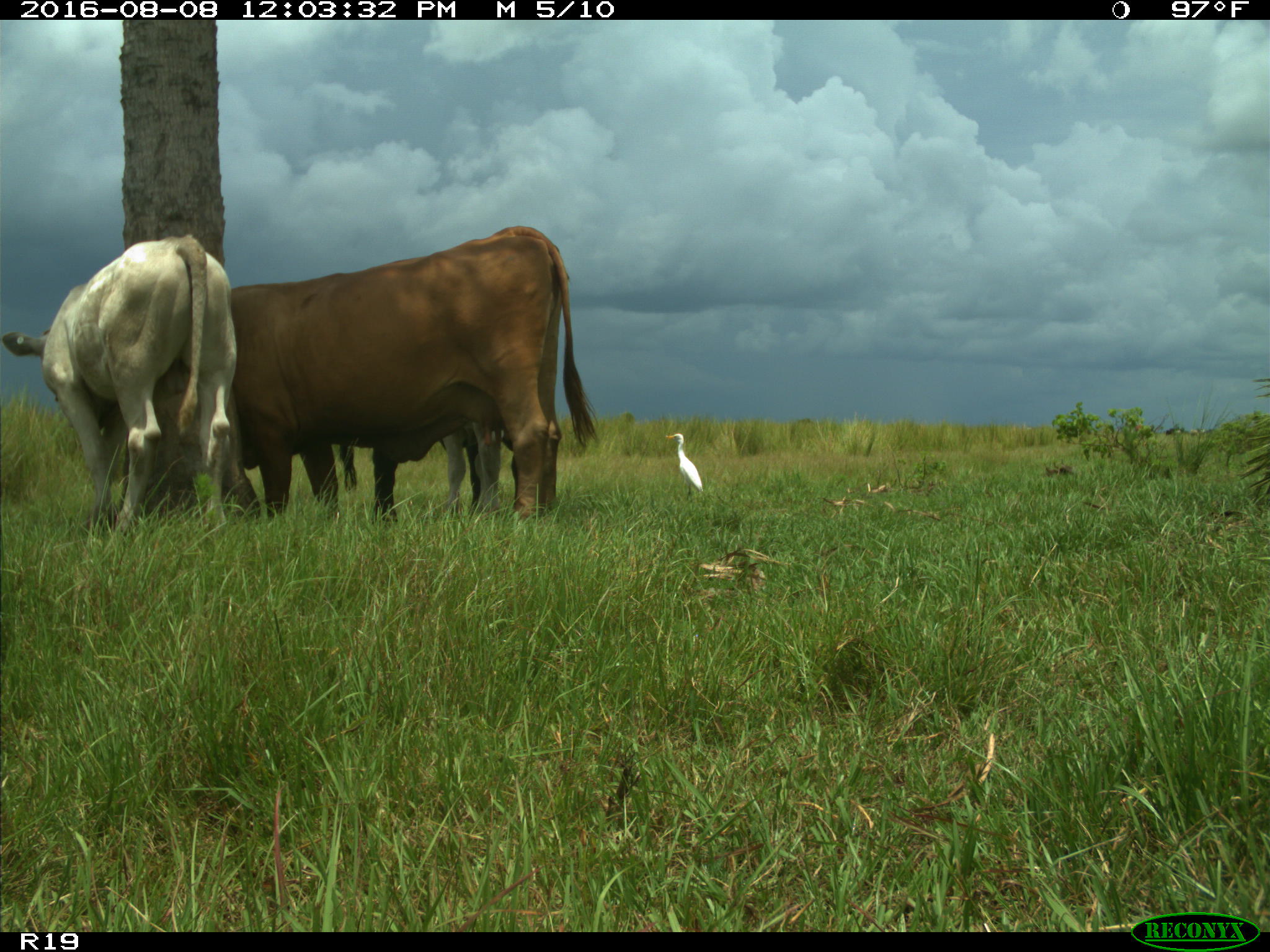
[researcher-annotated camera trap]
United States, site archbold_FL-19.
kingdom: Animalia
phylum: Chordata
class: Mammalia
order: Artiodactyla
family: Bovidae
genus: Bos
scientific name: Bos taurus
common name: domestic cow